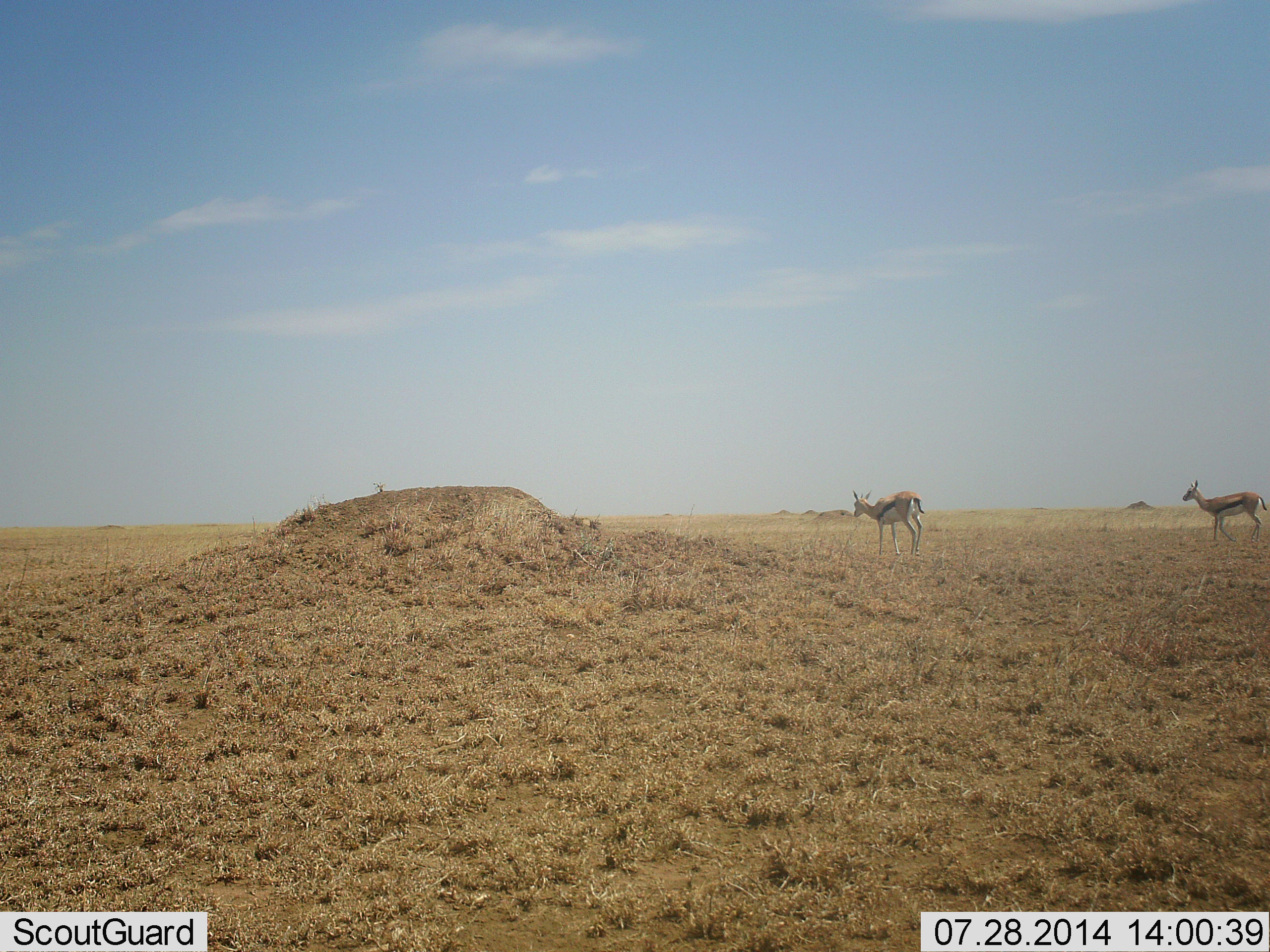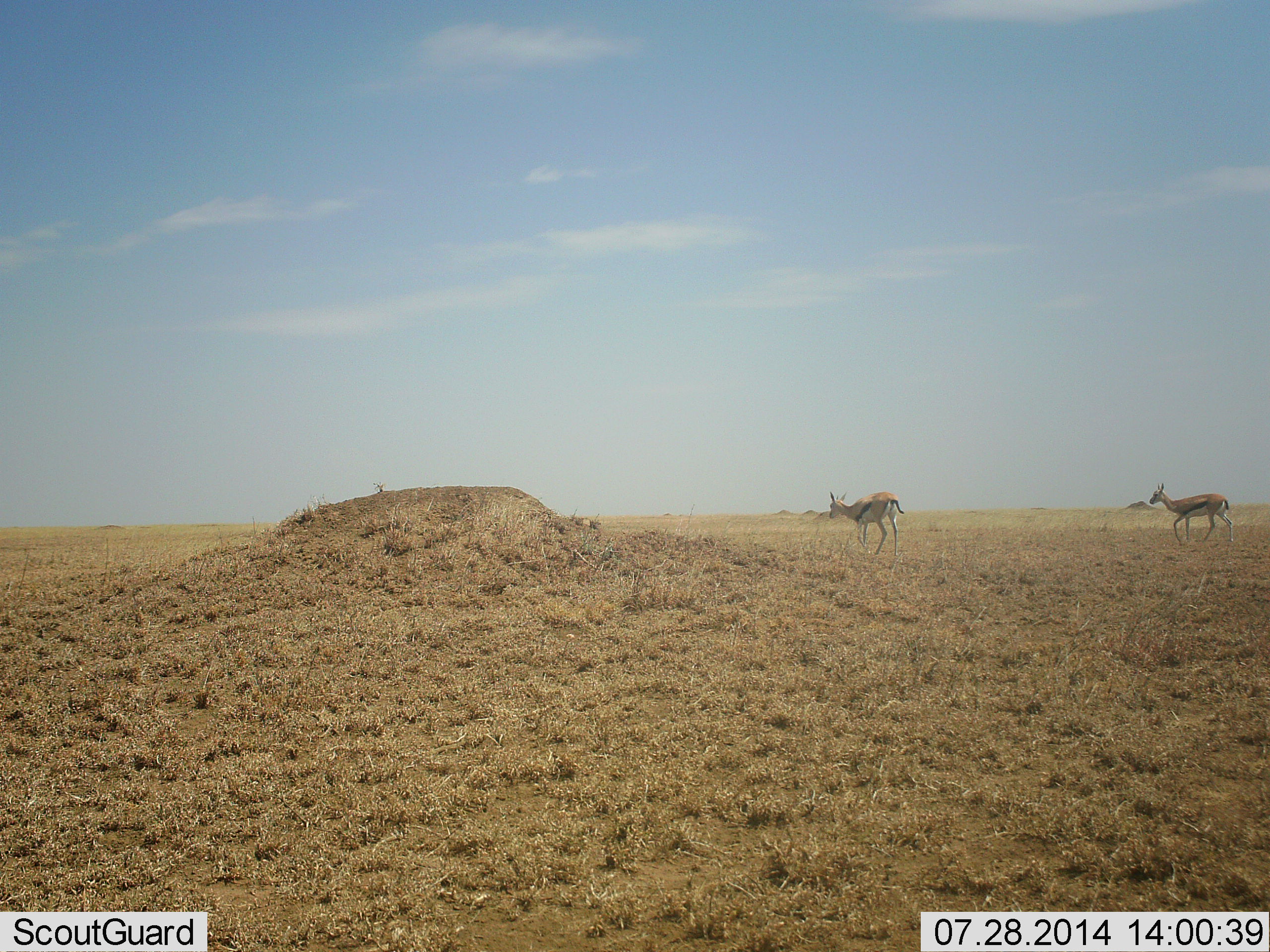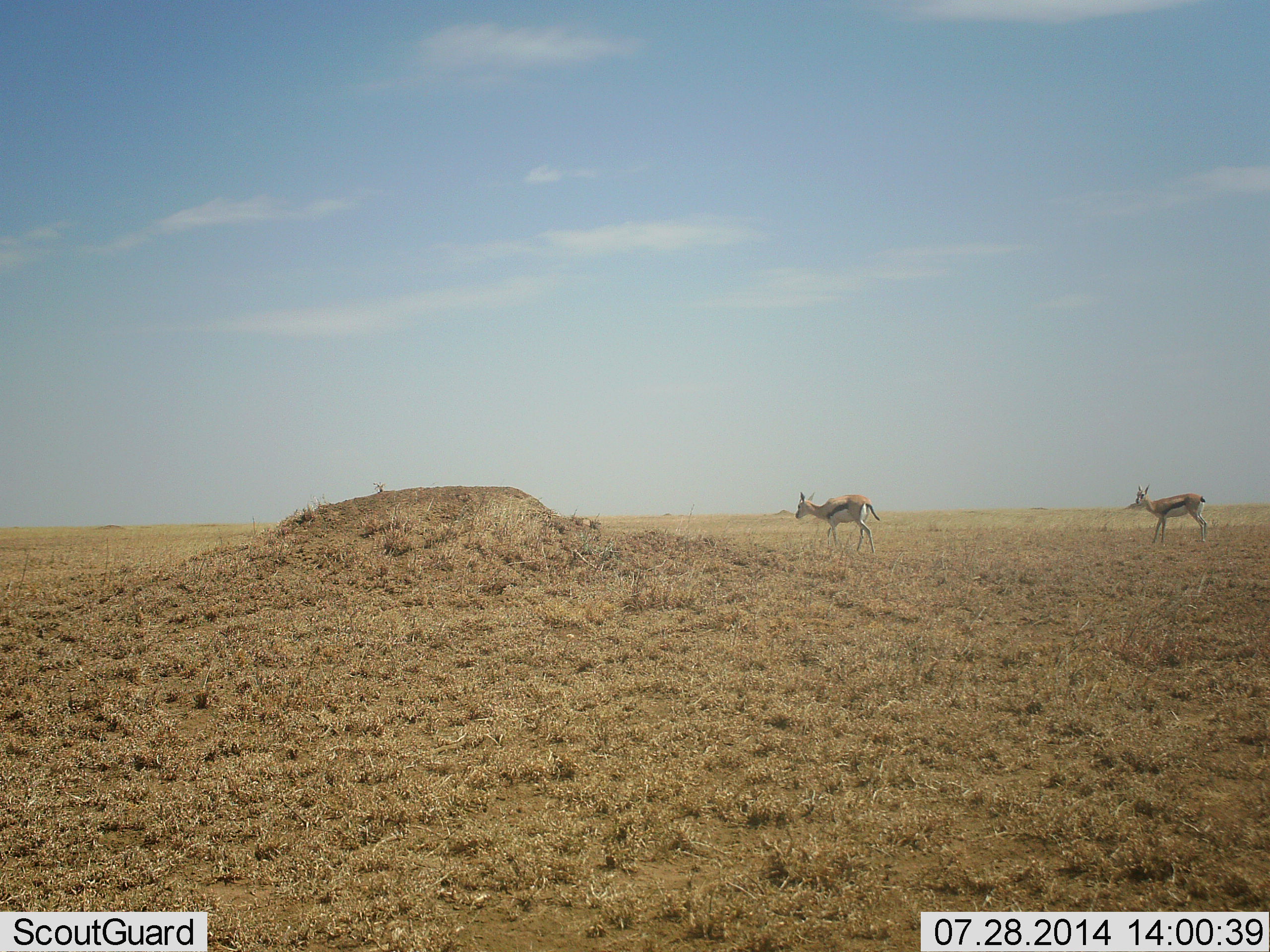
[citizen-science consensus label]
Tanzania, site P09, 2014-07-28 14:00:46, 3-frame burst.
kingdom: Animalia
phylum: Chordata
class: Mammalia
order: Artiodactyla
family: Bovidae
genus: Eudorcas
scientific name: Eudorcas thomsonii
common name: thomson's gazelle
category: gazellethomsons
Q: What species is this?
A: Gazellethomsons (thomson's gazelle) (Eudorcas thomsonii).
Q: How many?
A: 2.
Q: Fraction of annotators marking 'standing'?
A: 20%.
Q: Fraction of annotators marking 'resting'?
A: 0%.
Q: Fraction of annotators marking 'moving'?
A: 90%.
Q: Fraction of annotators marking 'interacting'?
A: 0%.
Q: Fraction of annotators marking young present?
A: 0%.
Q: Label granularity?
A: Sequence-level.